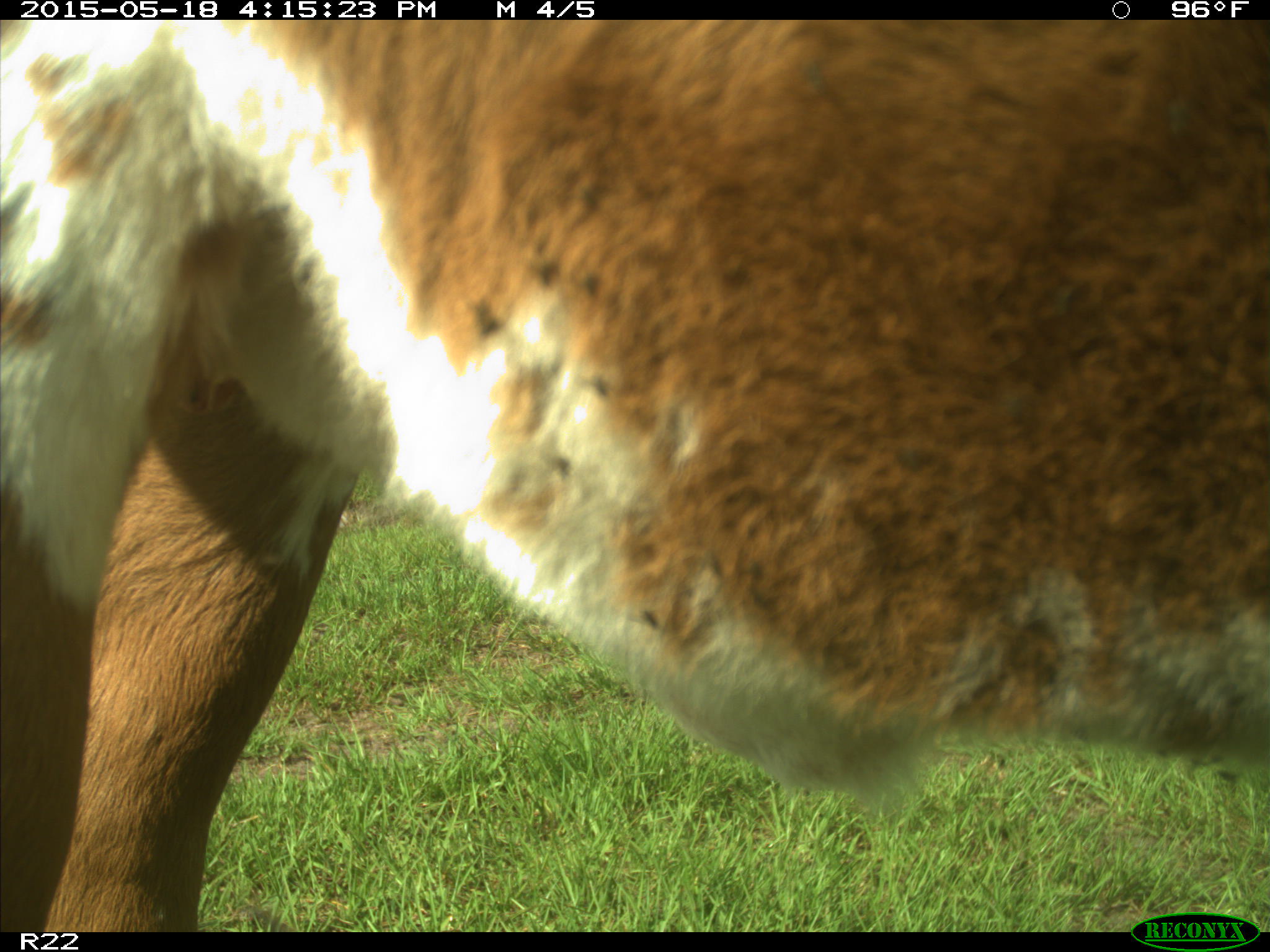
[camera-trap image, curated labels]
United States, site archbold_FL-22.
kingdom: Animalia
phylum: Chordata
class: Mammalia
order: Artiodactyla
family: Bovidae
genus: Bos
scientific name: Bos taurus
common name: domestic cow